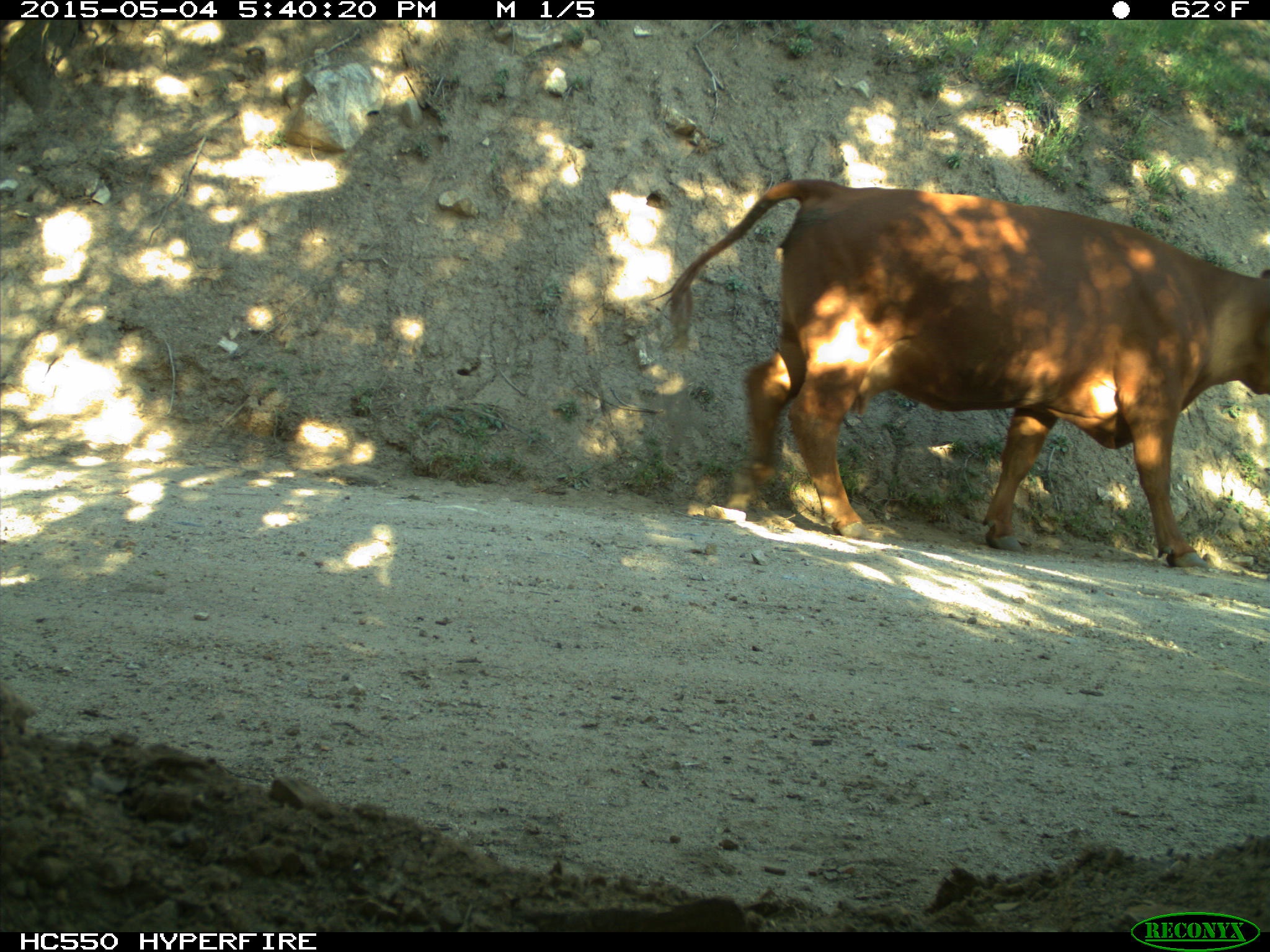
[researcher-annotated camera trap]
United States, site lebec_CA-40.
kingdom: Animalia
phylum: Chordata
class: Mammalia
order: Artiodactyla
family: Bovidae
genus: Bos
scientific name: Bos taurus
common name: domestic cow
Bos taurus (domestic cow).